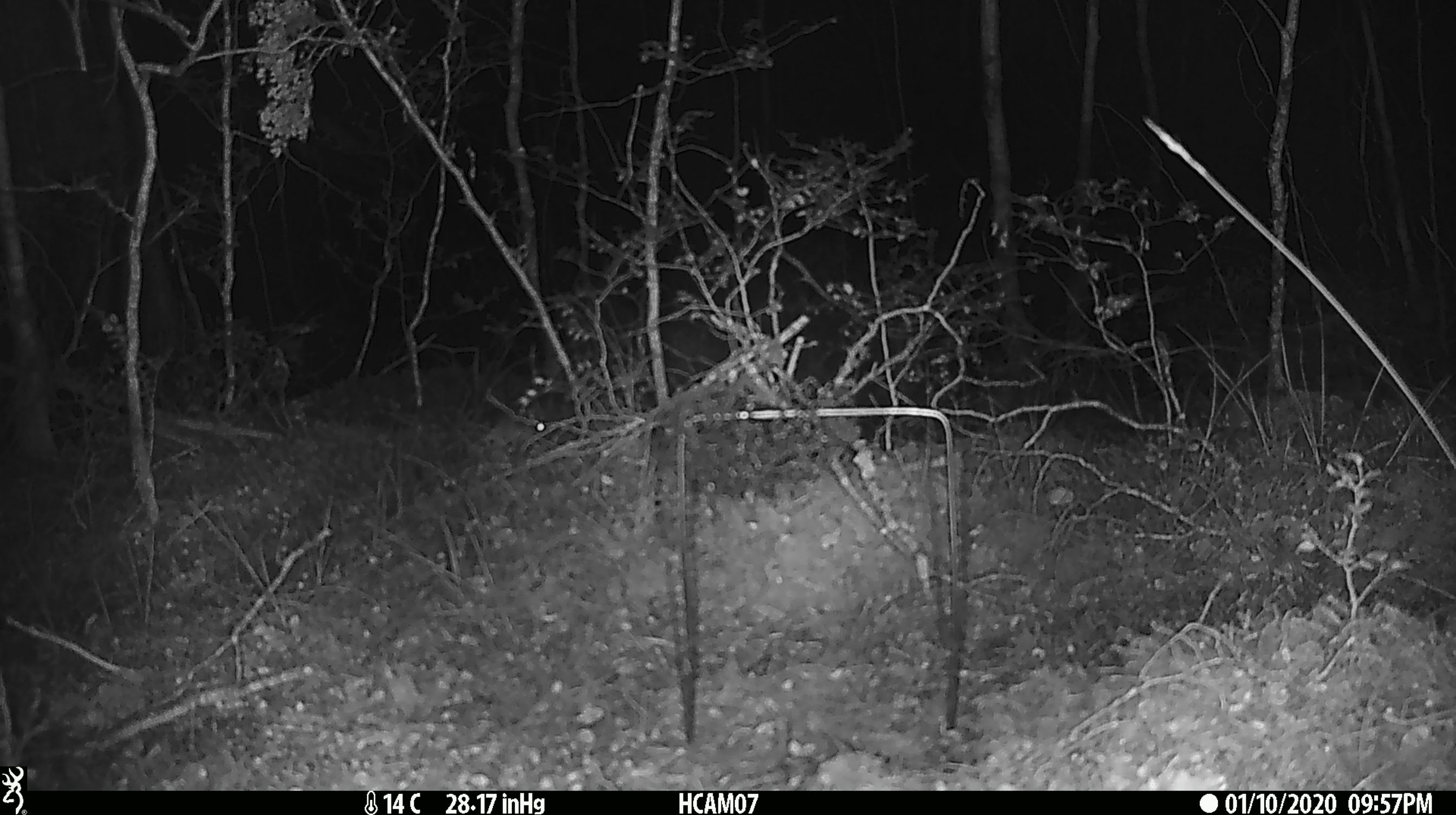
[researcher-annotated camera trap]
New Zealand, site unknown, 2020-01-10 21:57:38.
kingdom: Animalia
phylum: Chordata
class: Mammalia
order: Rodentia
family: Muridae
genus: Mus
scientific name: Mus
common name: mouse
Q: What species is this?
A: Mouse (Mus).